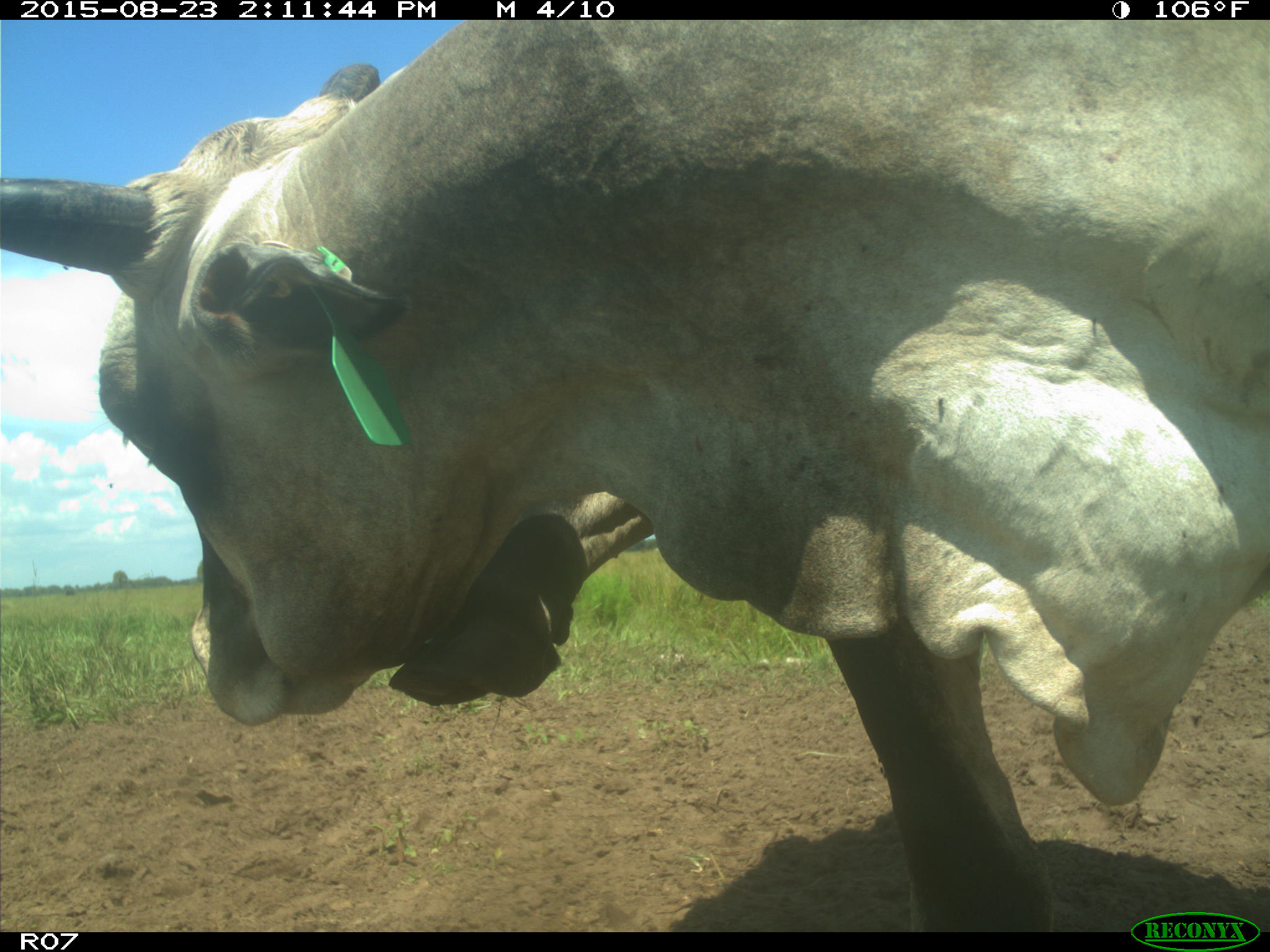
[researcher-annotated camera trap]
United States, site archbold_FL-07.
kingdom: Animalia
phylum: Chordata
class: Mammalia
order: Artiodactyla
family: Bovidae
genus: Bos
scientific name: Bos taurus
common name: domestic cow